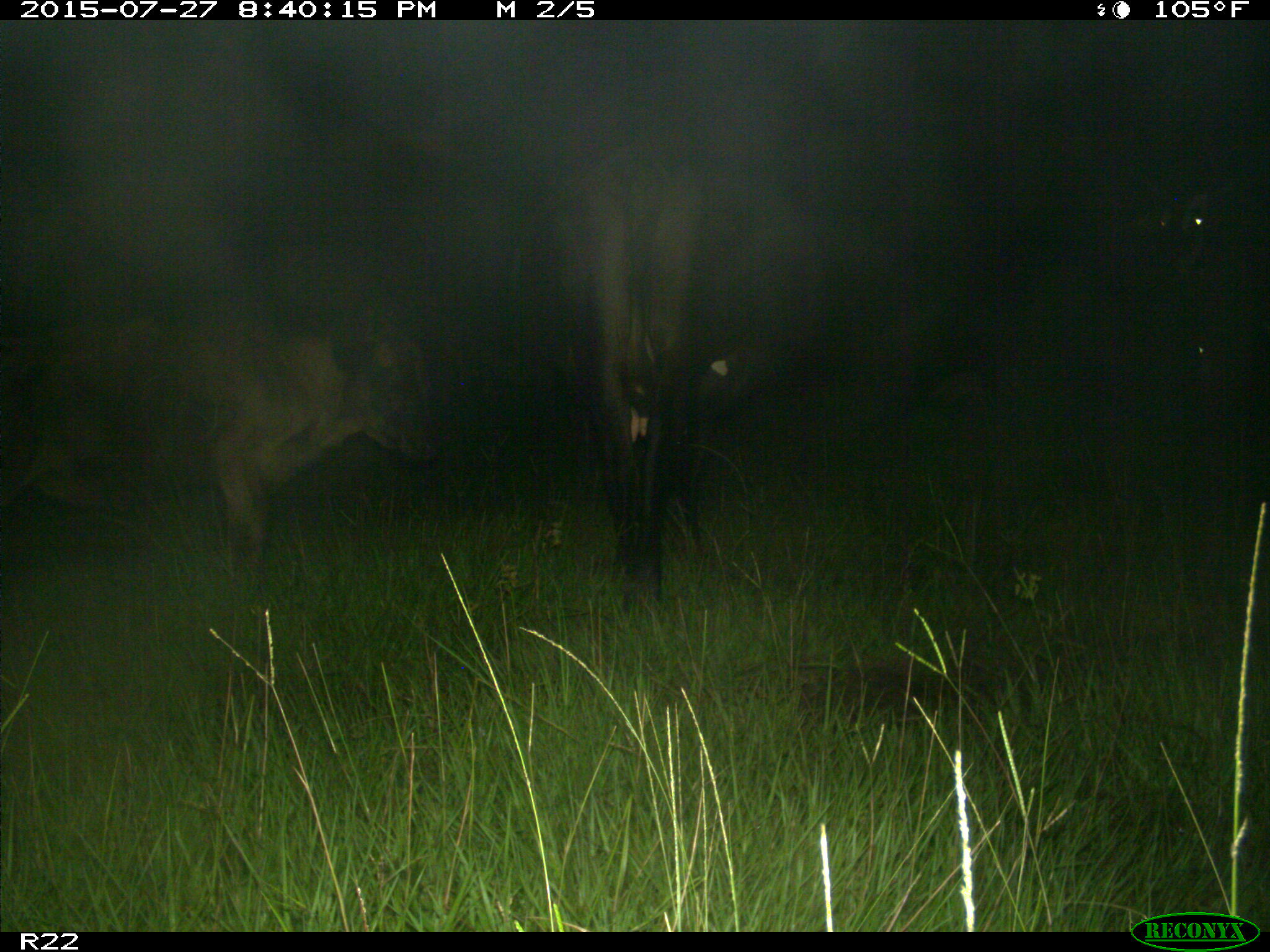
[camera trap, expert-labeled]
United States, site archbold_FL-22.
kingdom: Animalia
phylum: Chordata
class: Mammalia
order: Artiodactyla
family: Bovidae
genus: Bos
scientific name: Bos taurus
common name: domestic cow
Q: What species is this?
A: Bos taurus (domestic cow).